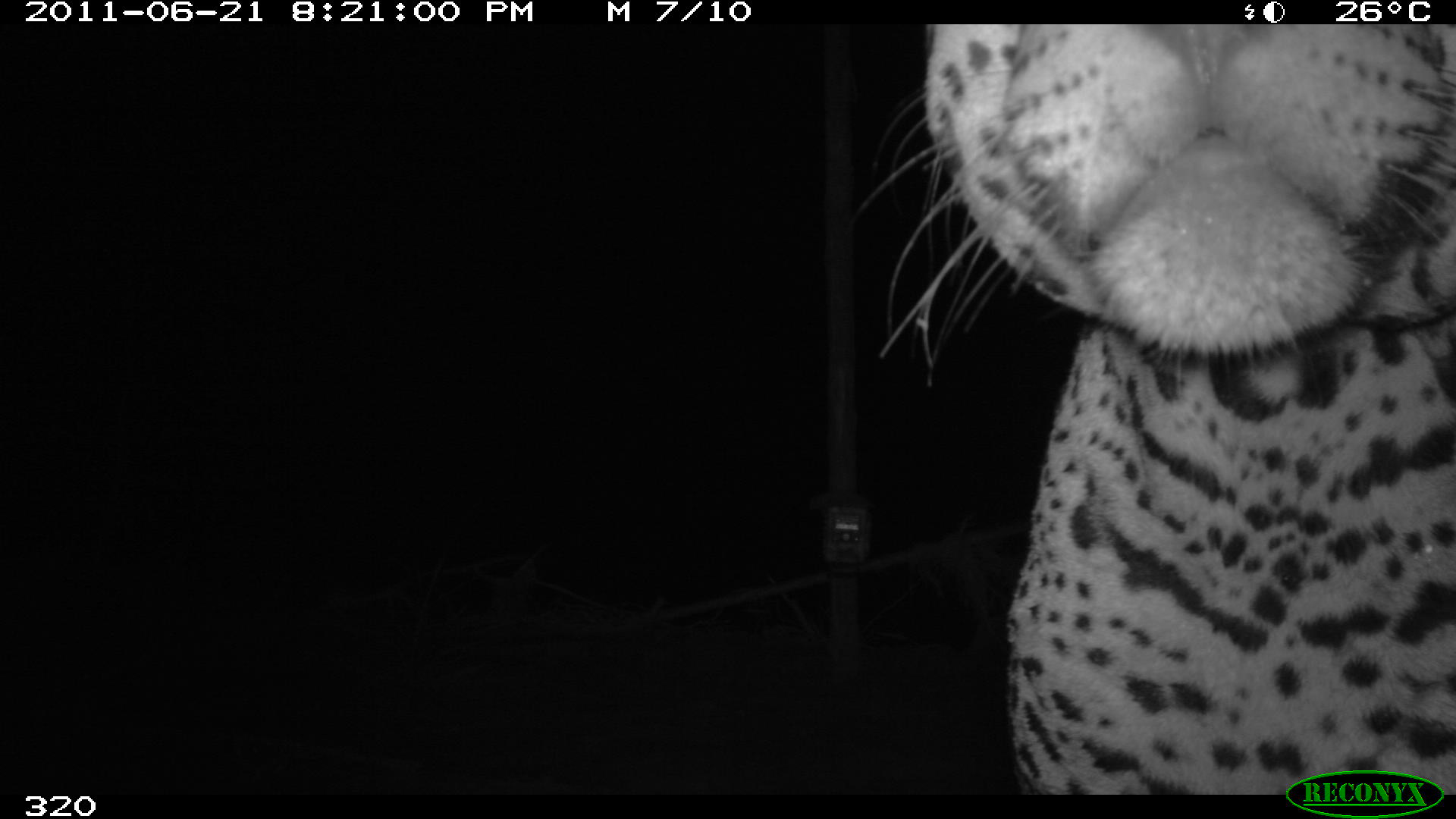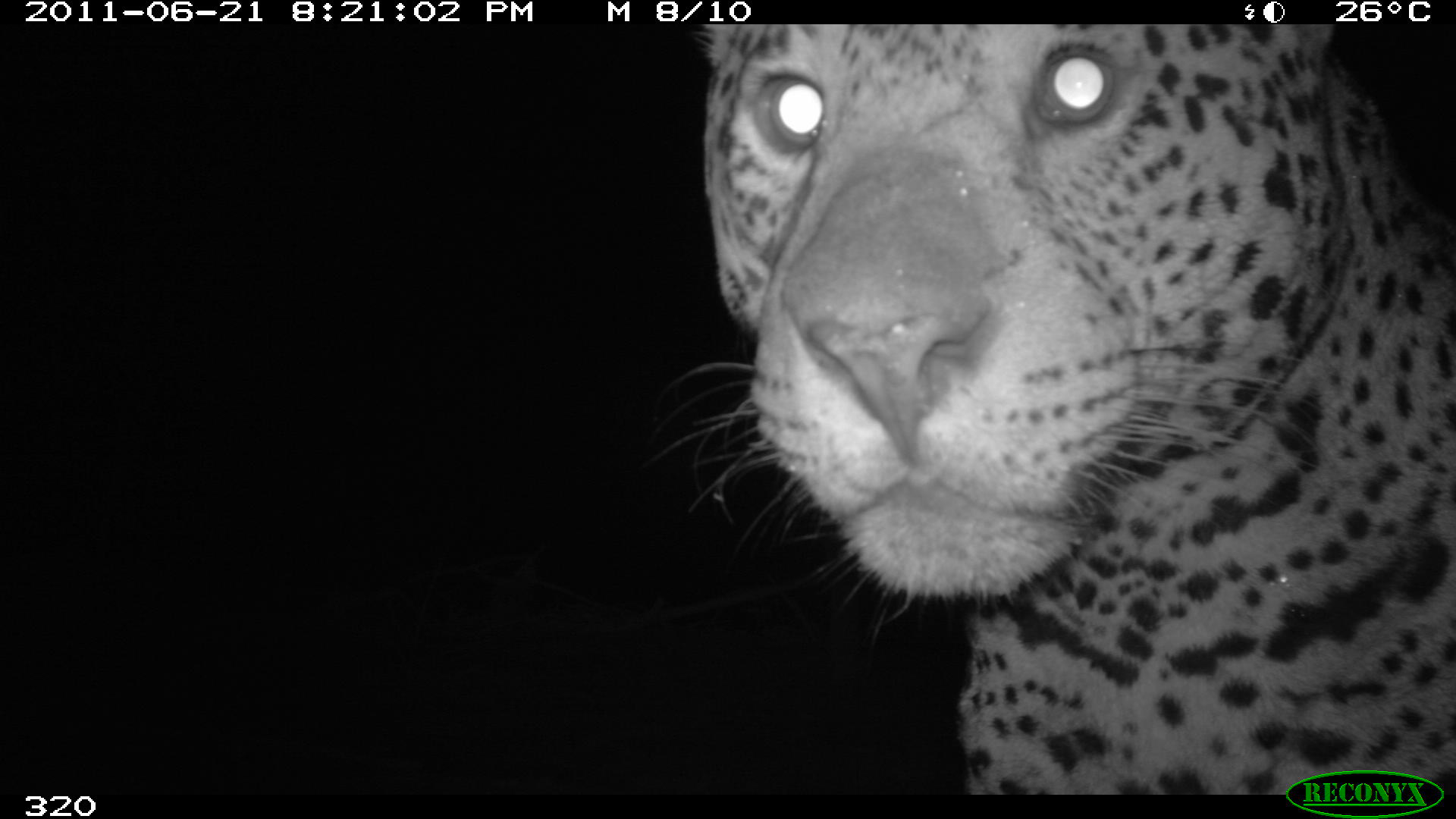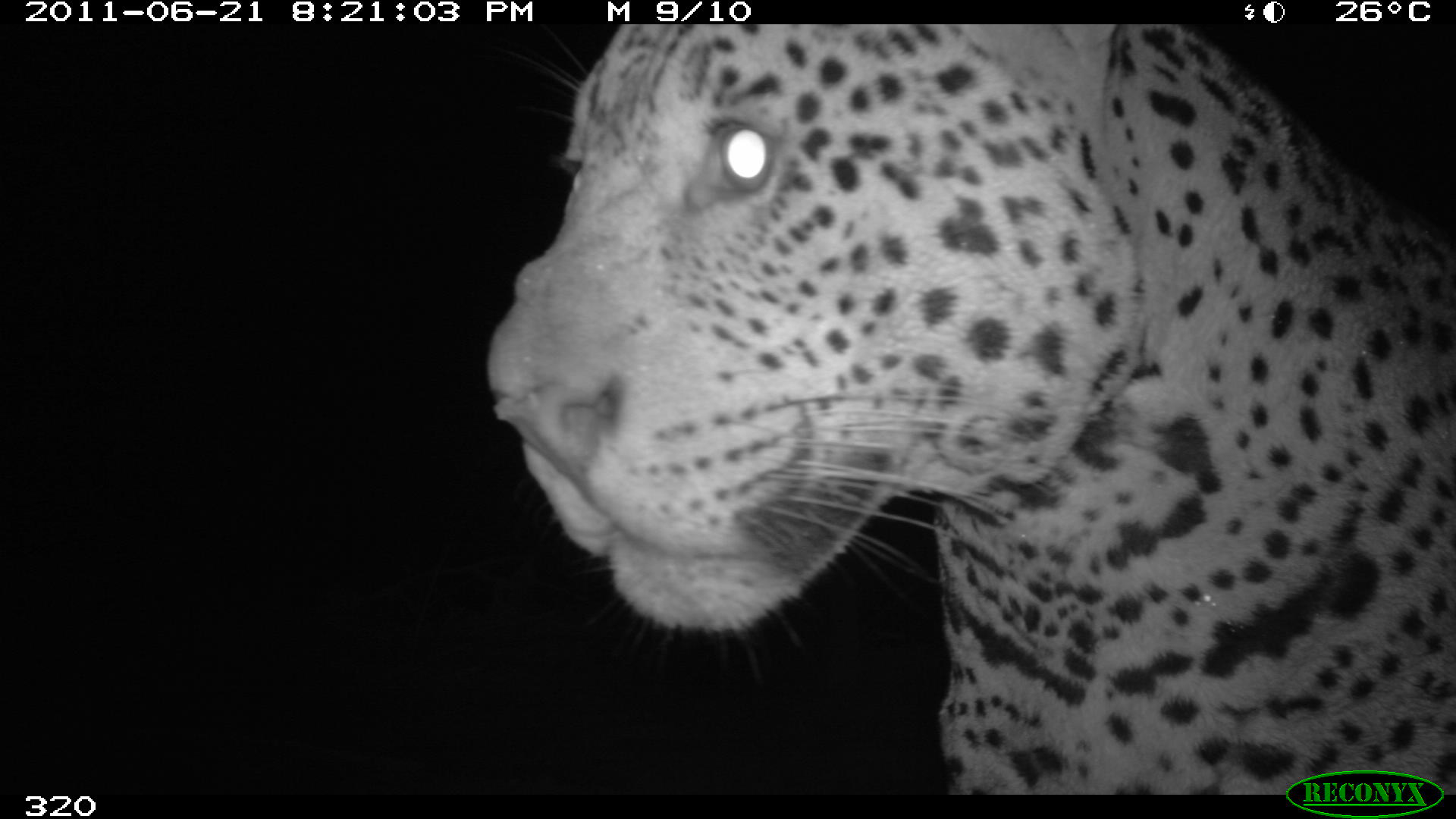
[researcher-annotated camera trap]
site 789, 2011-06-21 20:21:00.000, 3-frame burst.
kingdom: Animalia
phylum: Chordata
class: Mammalia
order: Carnivora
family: Felidae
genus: Panthera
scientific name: Panthera onca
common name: jaguar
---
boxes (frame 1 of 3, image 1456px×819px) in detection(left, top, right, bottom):
panthera onca: detection(861, 23, 1454, 793)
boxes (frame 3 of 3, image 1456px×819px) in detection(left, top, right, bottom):
panthera onca: detection(482, 24, 1454, 794)